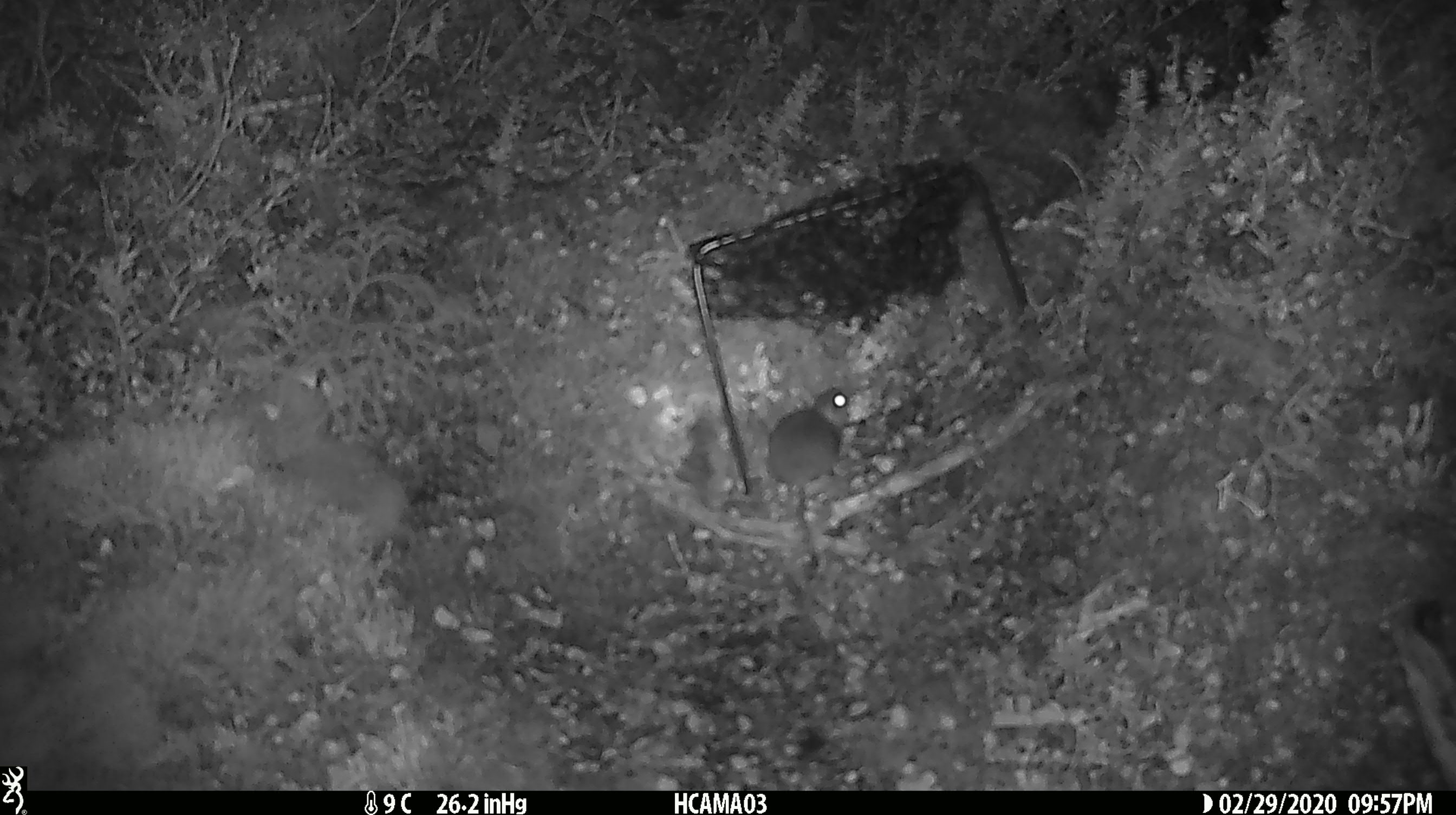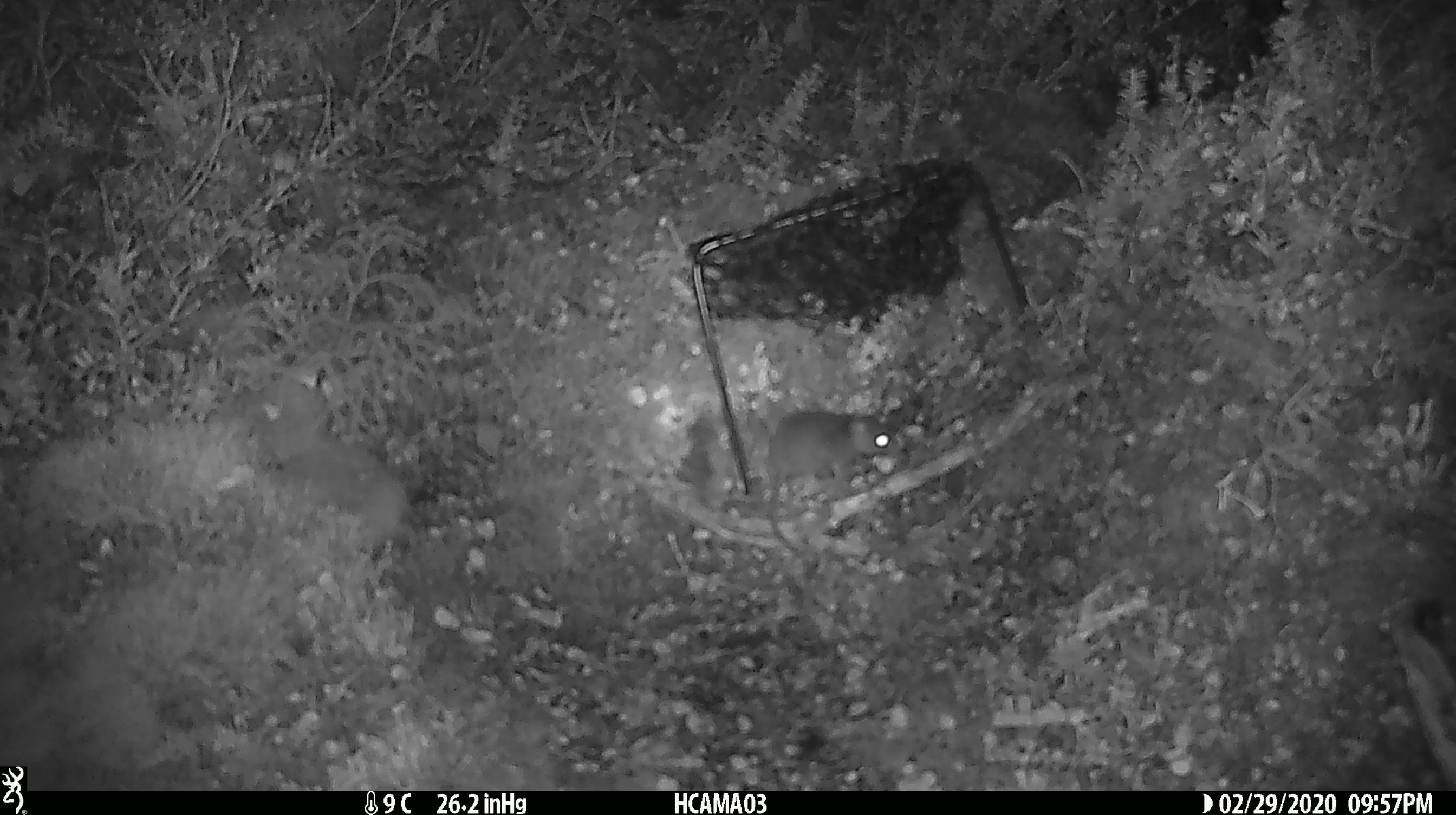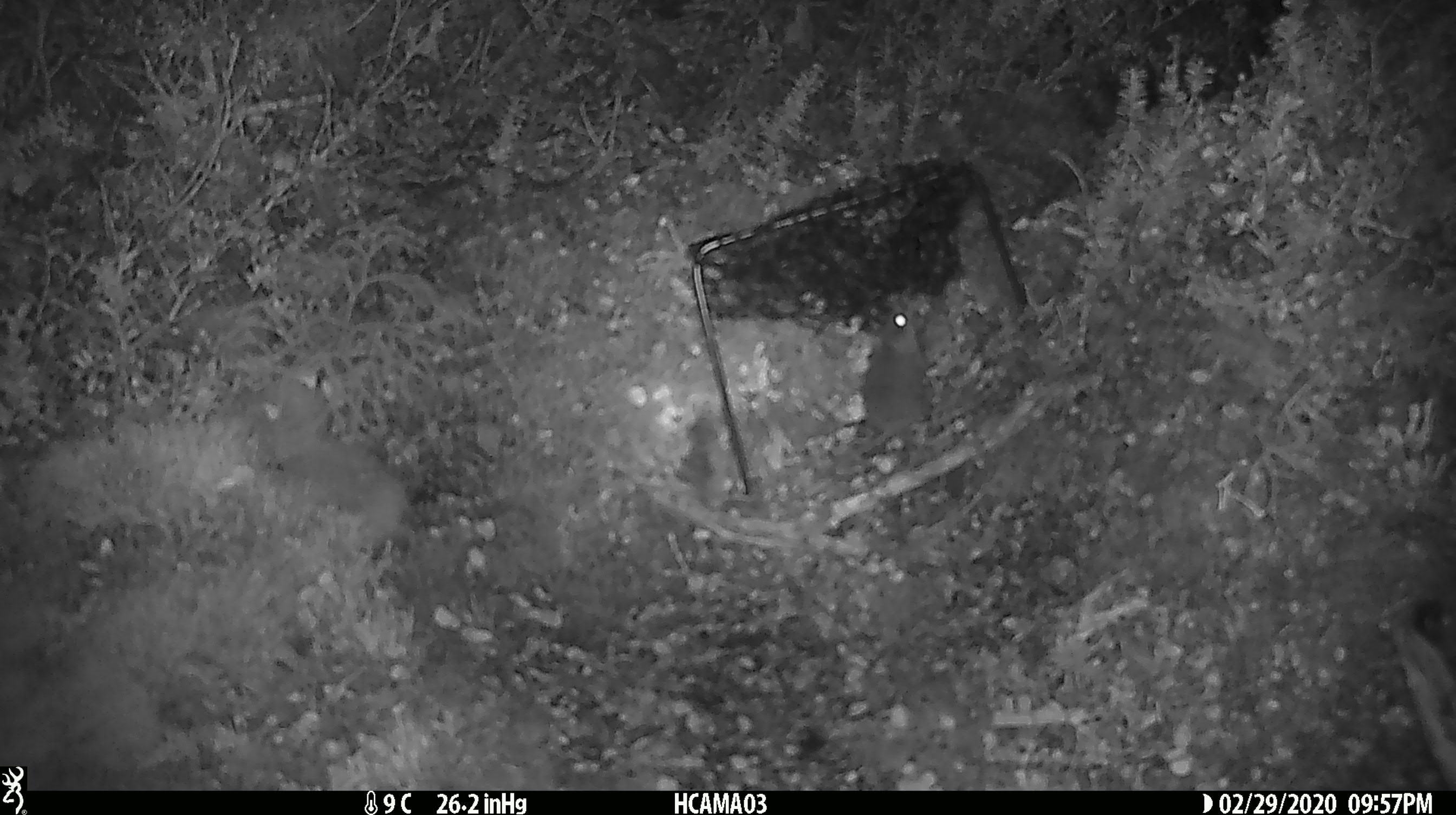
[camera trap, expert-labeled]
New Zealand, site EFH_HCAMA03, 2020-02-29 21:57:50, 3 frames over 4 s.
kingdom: Animalia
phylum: Chordata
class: Mammalia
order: Rodentia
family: Muridae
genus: Mus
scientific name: Mus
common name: mouse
Mouse (Mus).